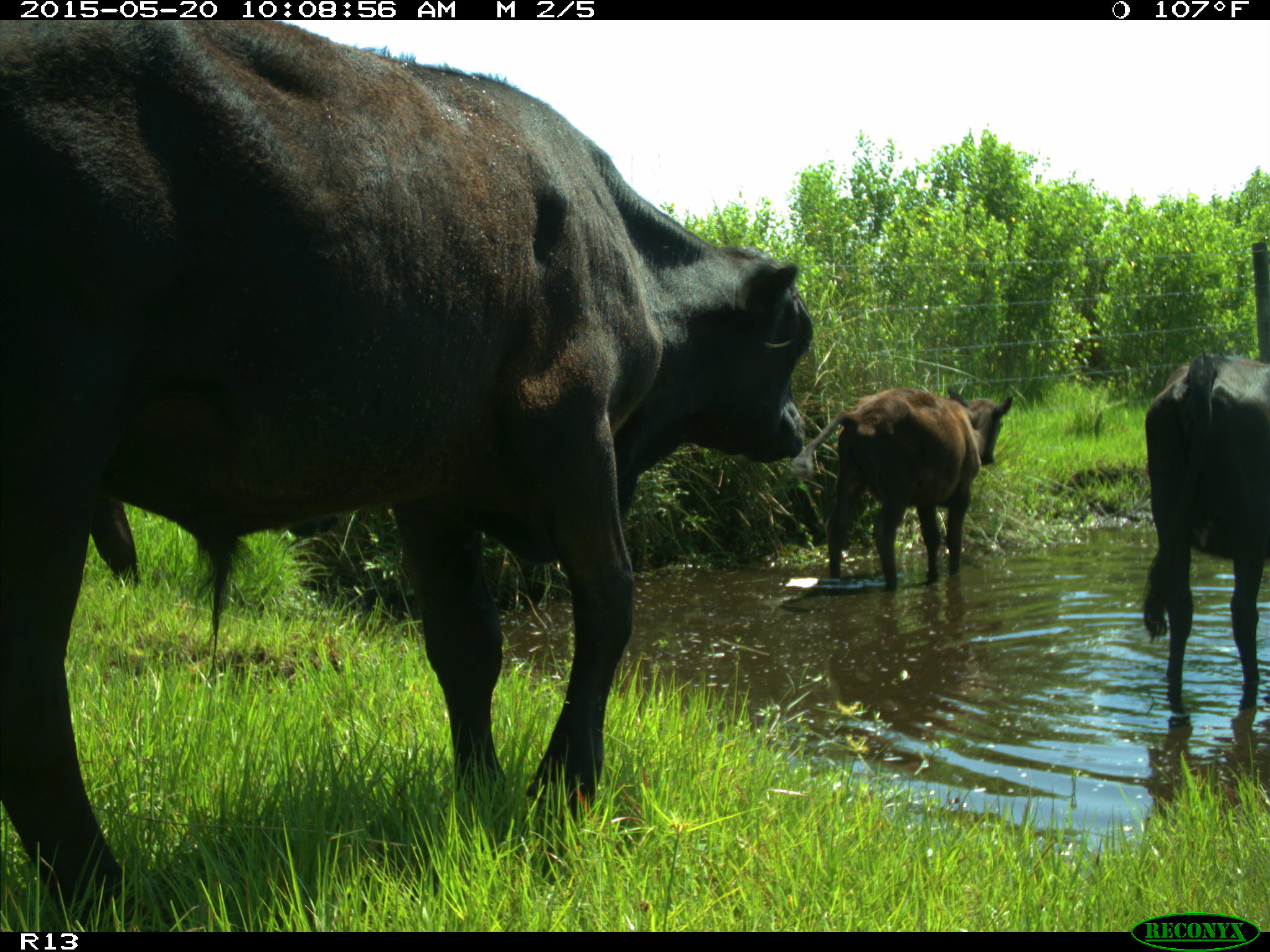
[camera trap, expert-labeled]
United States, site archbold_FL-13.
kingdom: Animalia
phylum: Chordata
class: Mammalia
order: Artiodactyla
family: Bovidae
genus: Bos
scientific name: Bos taurus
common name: domestic cow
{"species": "Bos taurus (domestic cow)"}